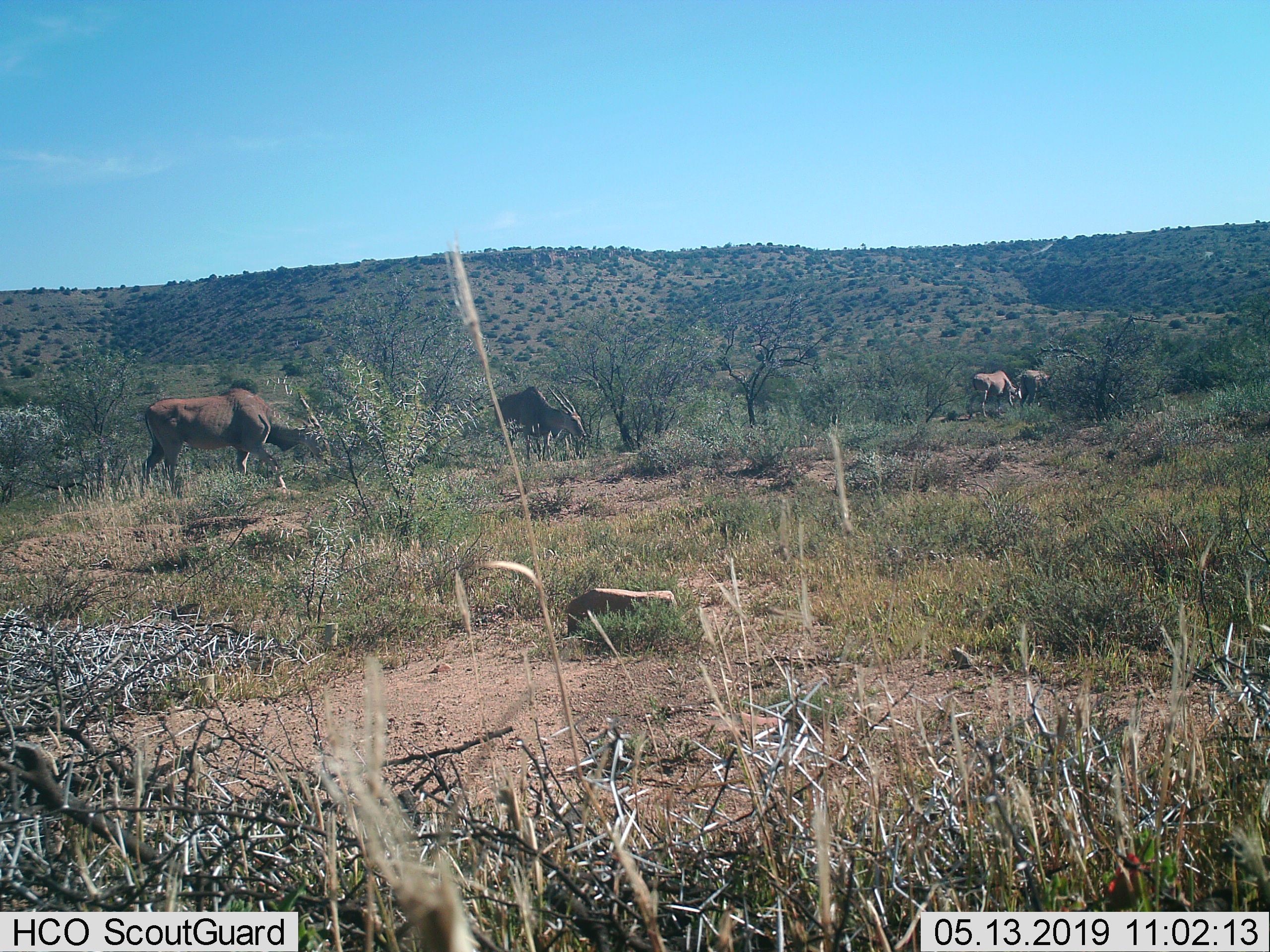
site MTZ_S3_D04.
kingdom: Animalia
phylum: Chordata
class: Mammalia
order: Artiodactyla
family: Bovidae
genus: Oryx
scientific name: Oryx gazella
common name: gemsbok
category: oryx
Oryx (gemsbok) (Oryx gazella), count 4. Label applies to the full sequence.